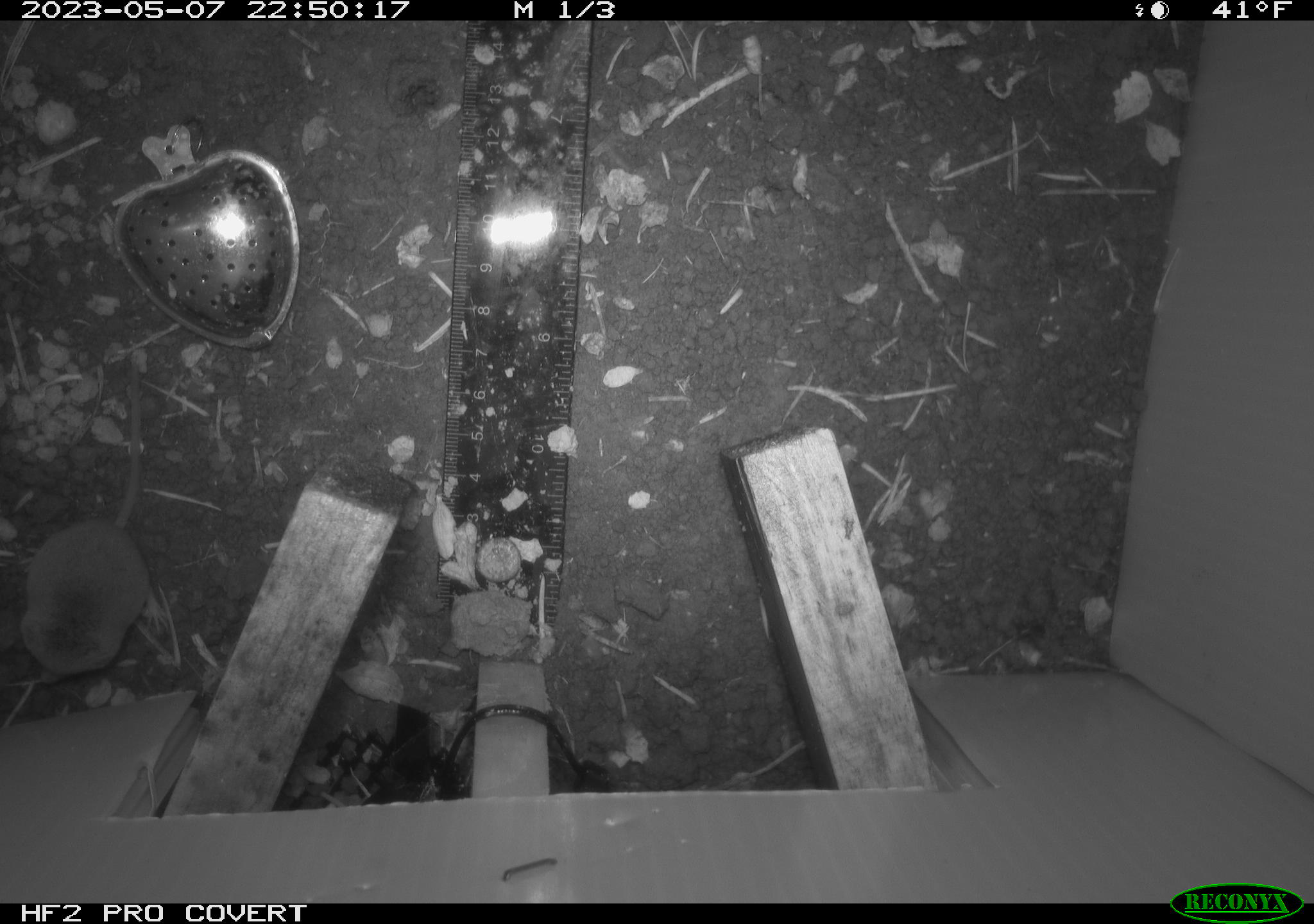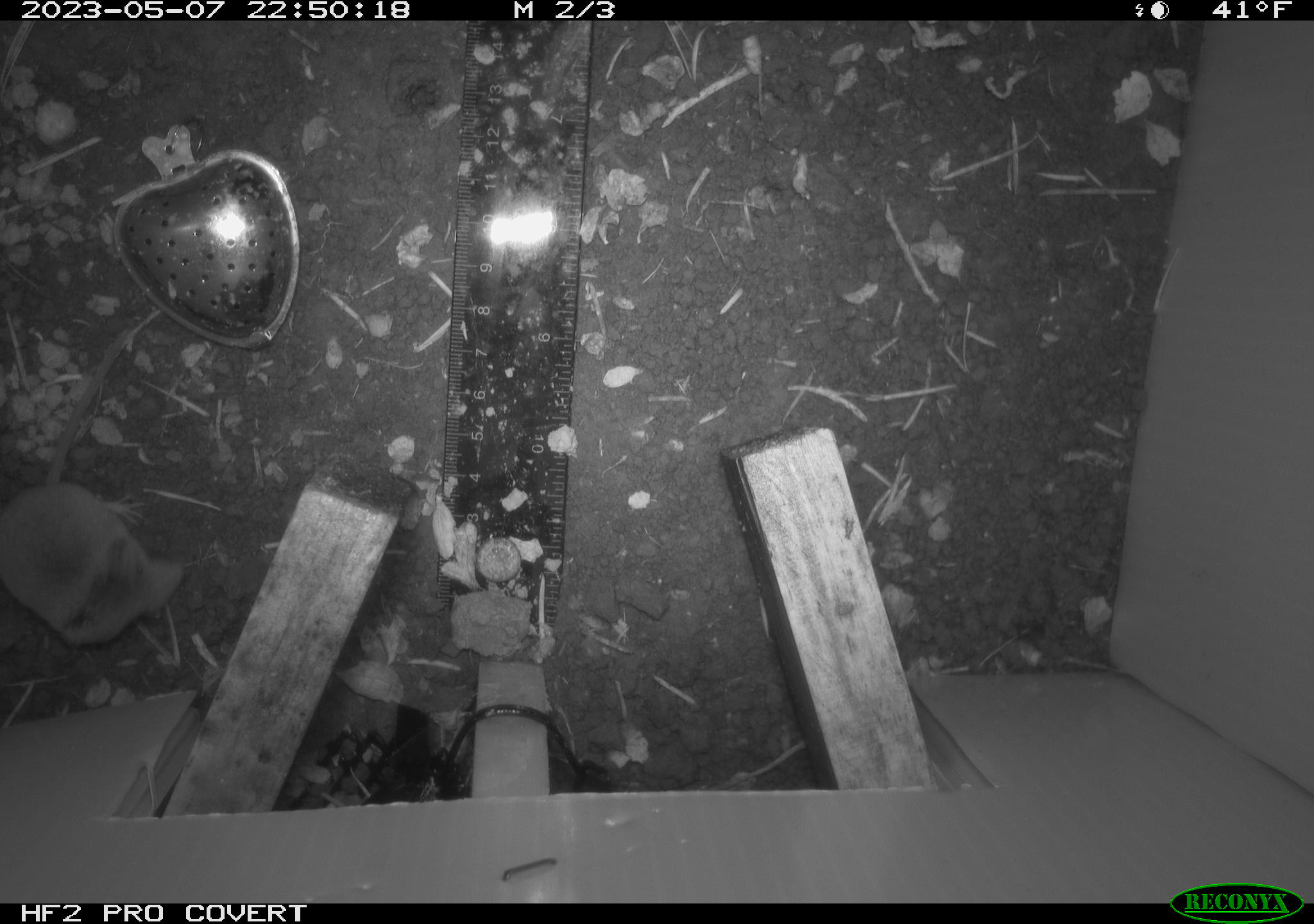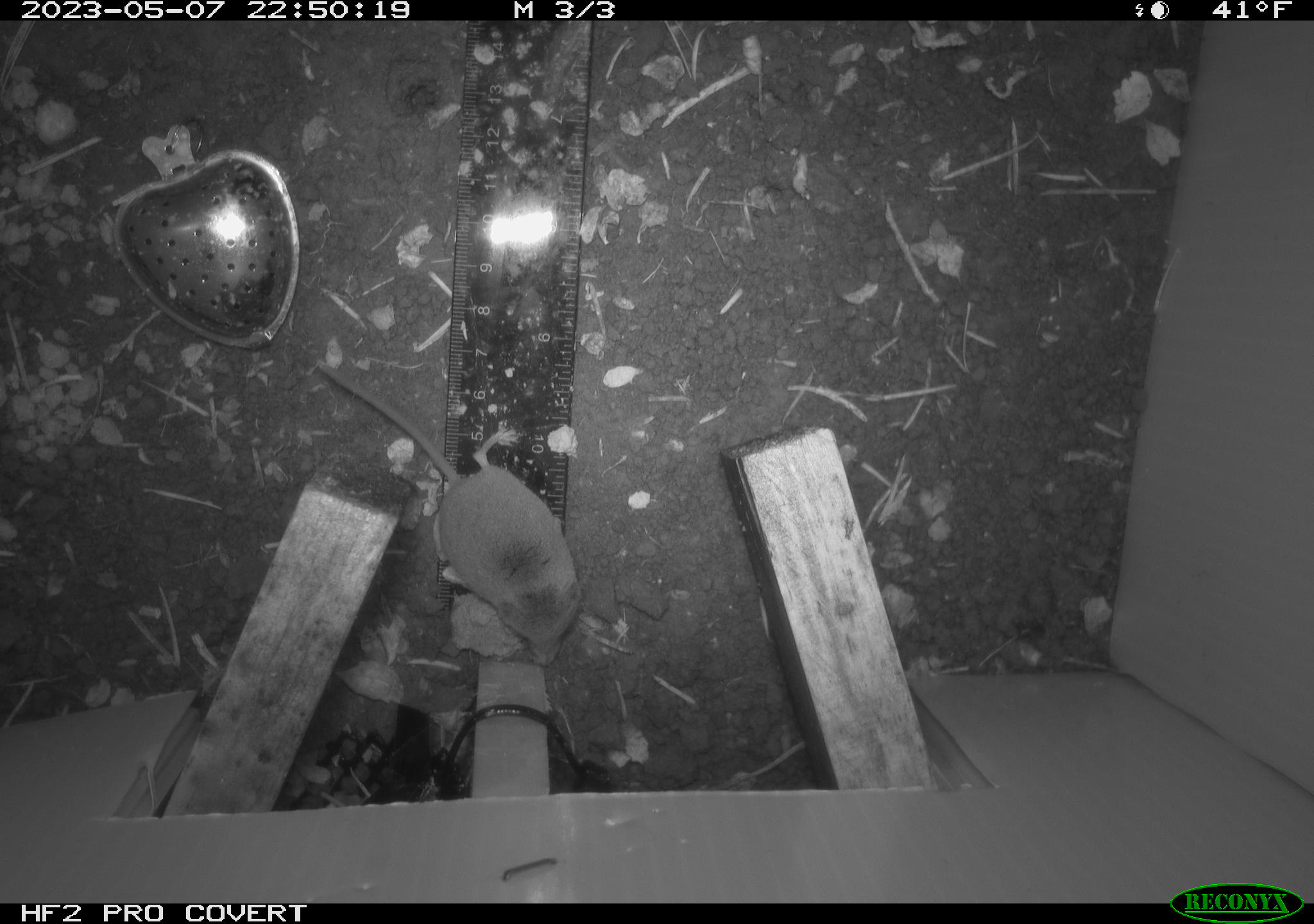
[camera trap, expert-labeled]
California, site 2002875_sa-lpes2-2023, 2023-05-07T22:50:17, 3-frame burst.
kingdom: Animalia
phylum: Chordata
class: Mammalia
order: Eulipotyphla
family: Soricidae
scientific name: Soricidae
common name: shrews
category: soricidae family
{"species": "soricidae family (shrews) (Soricidae)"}